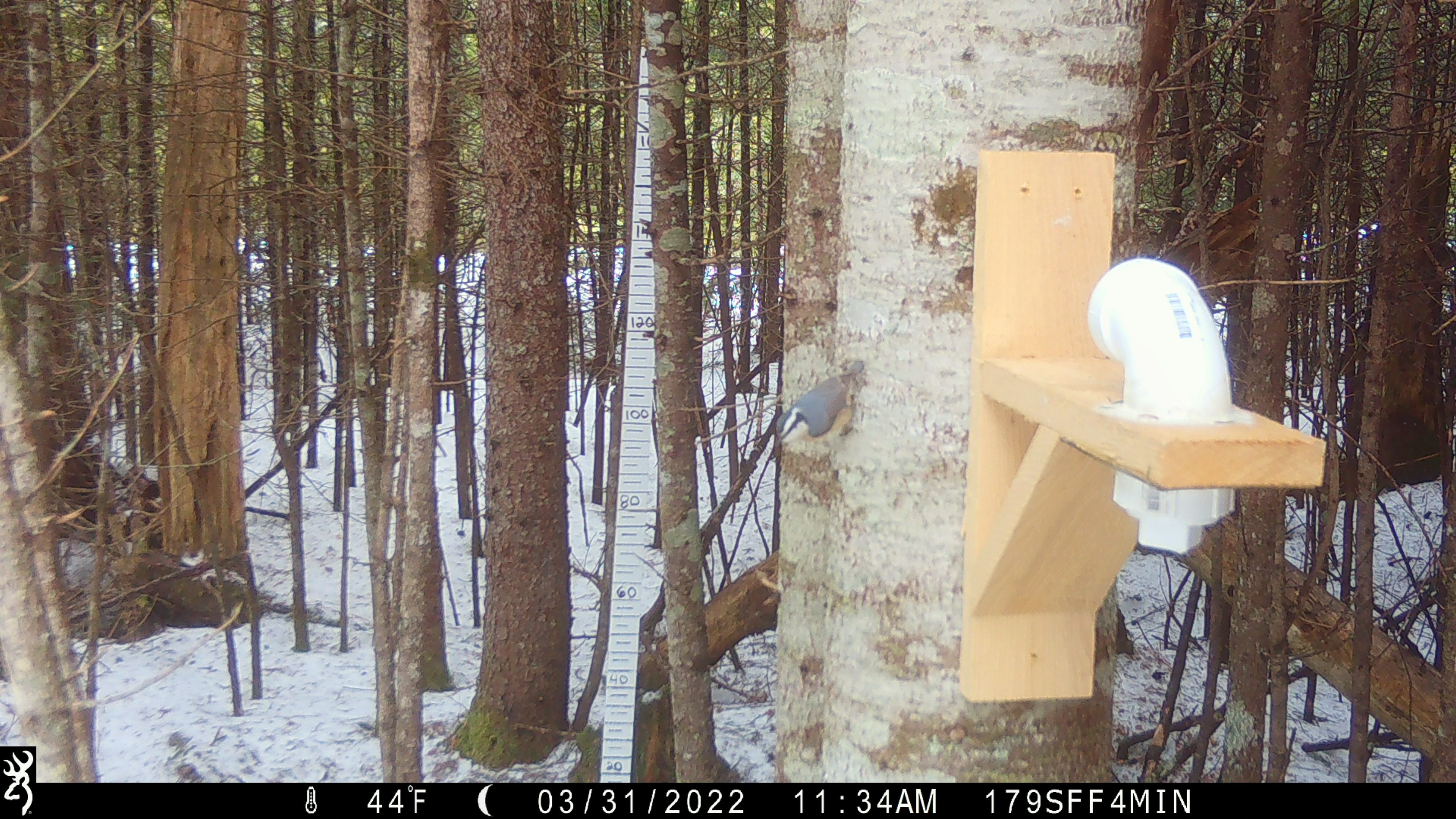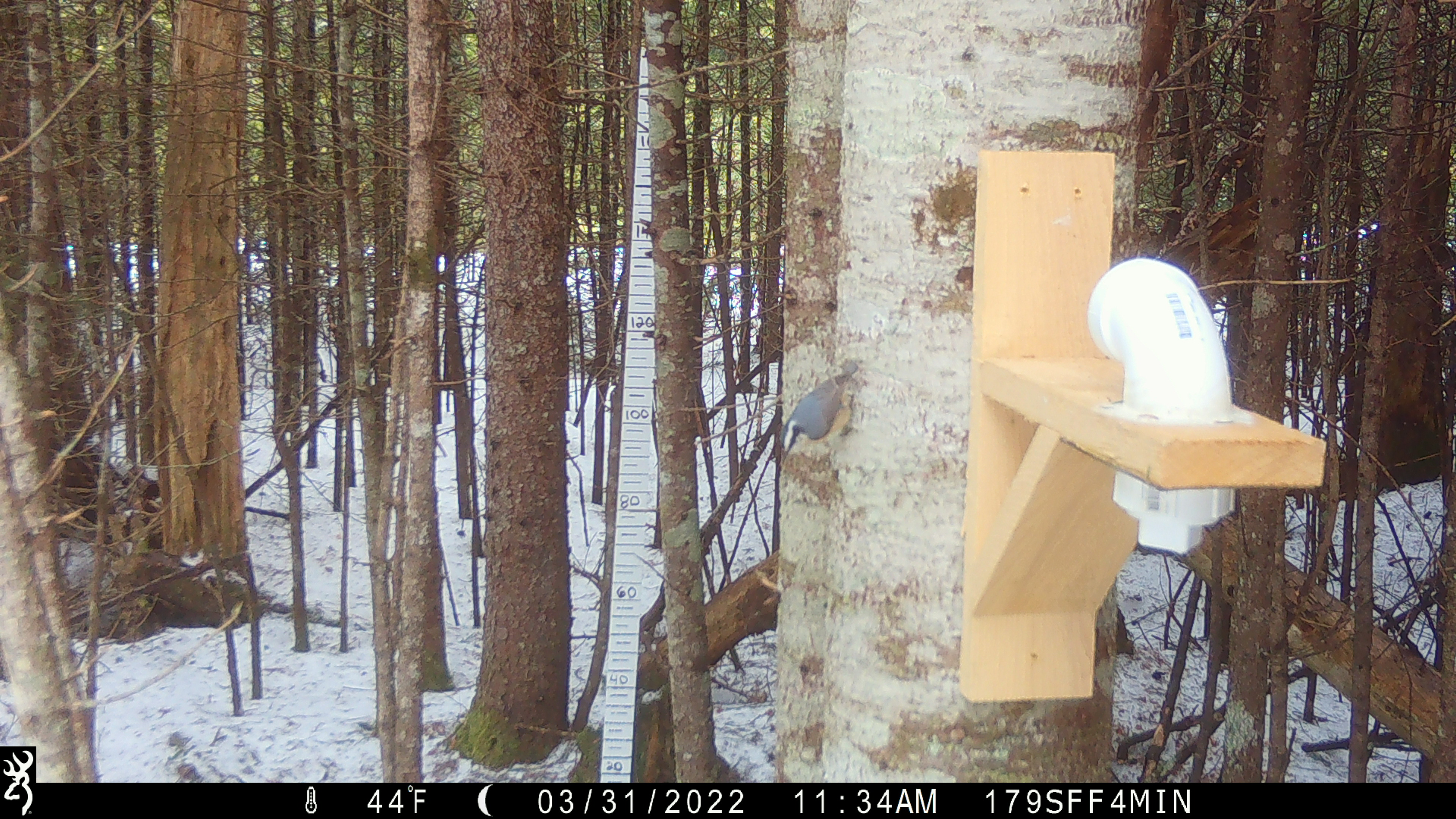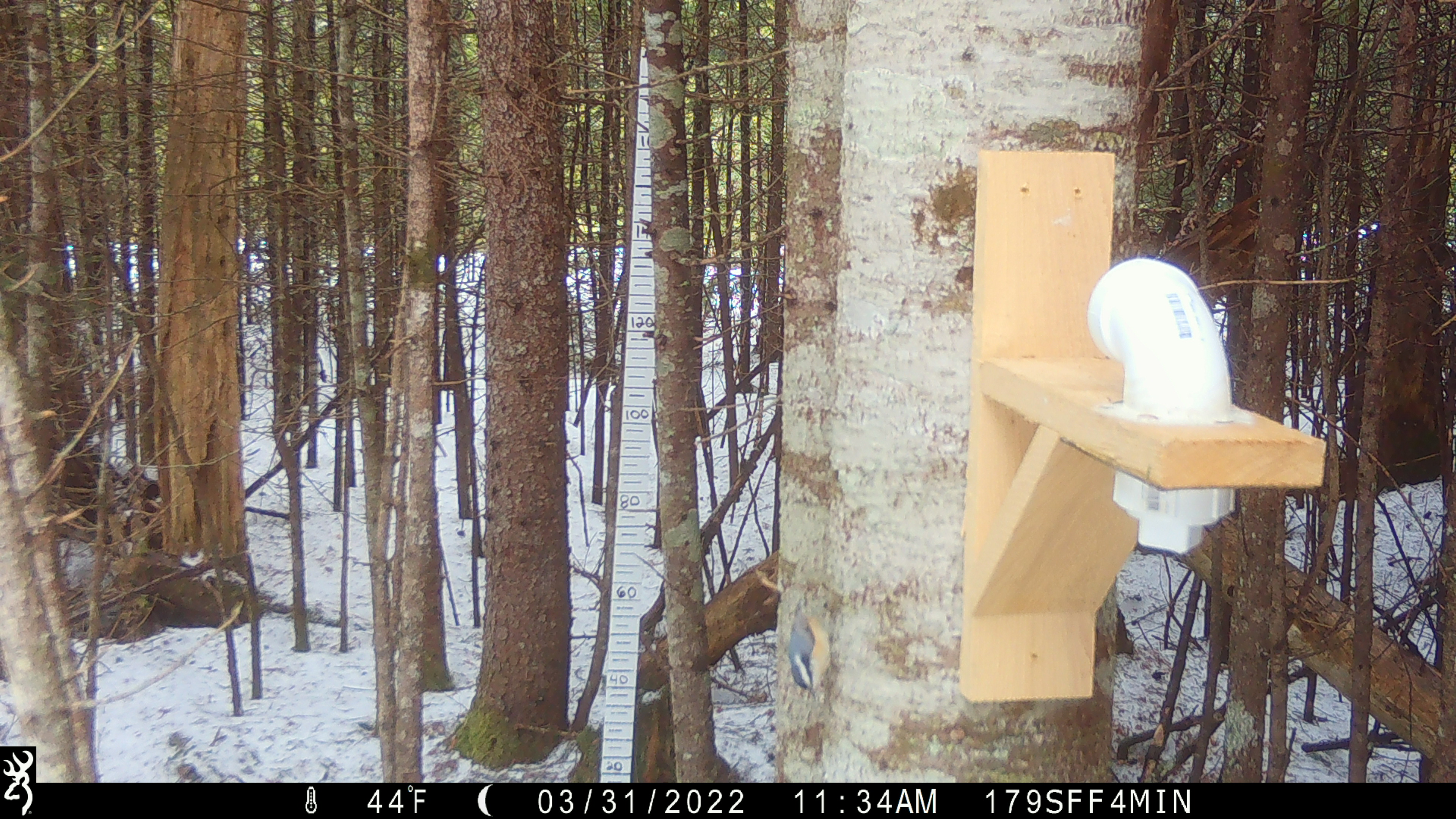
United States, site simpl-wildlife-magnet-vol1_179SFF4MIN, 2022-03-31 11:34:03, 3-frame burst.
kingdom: Animalia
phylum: Chordata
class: Aves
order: Passeriformes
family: Sittidae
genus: Sitta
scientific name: Sitta canadensis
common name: red-breasted nuthatch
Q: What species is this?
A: Red-breasted nuthatch (Sitta canadensis).